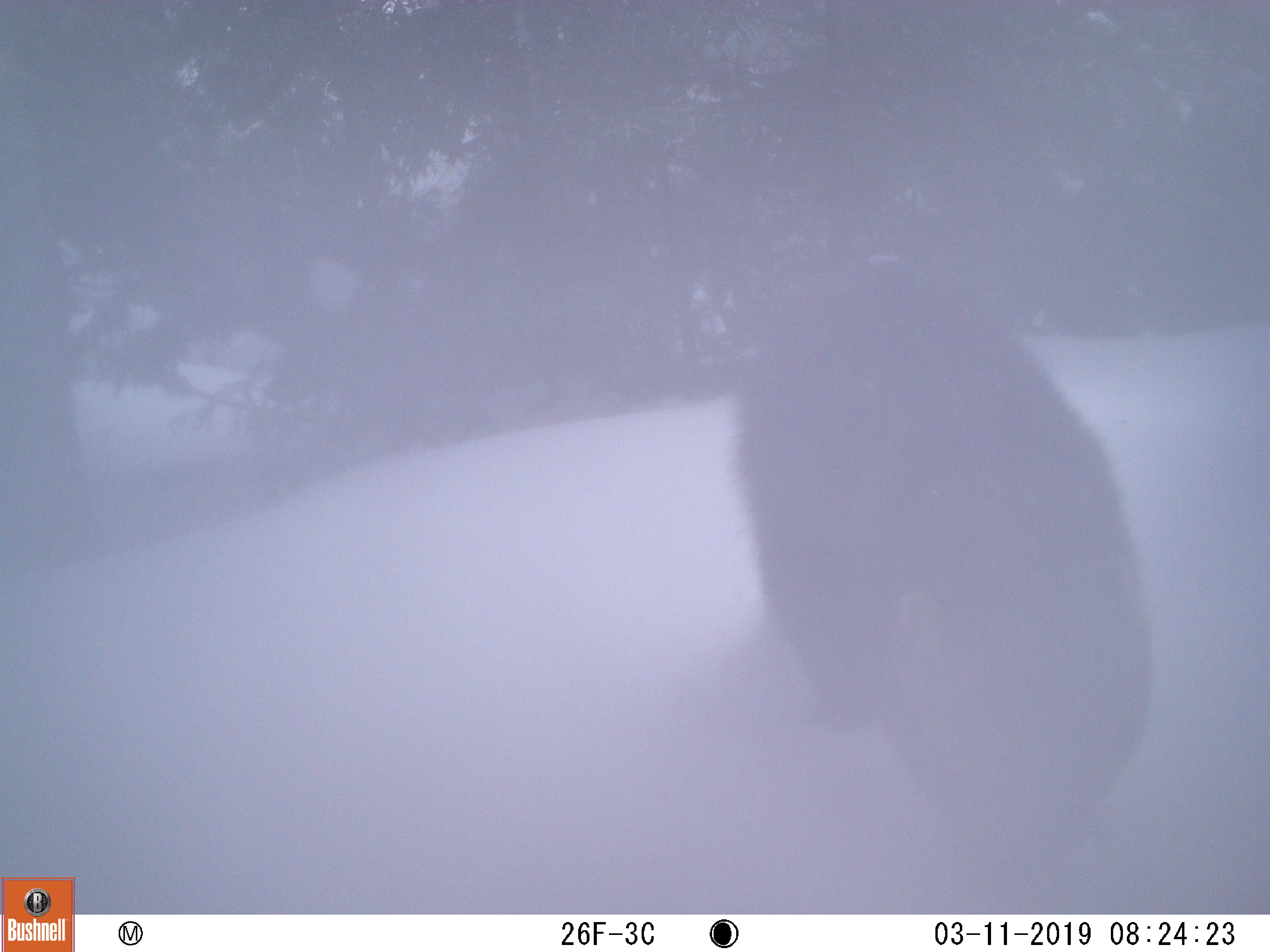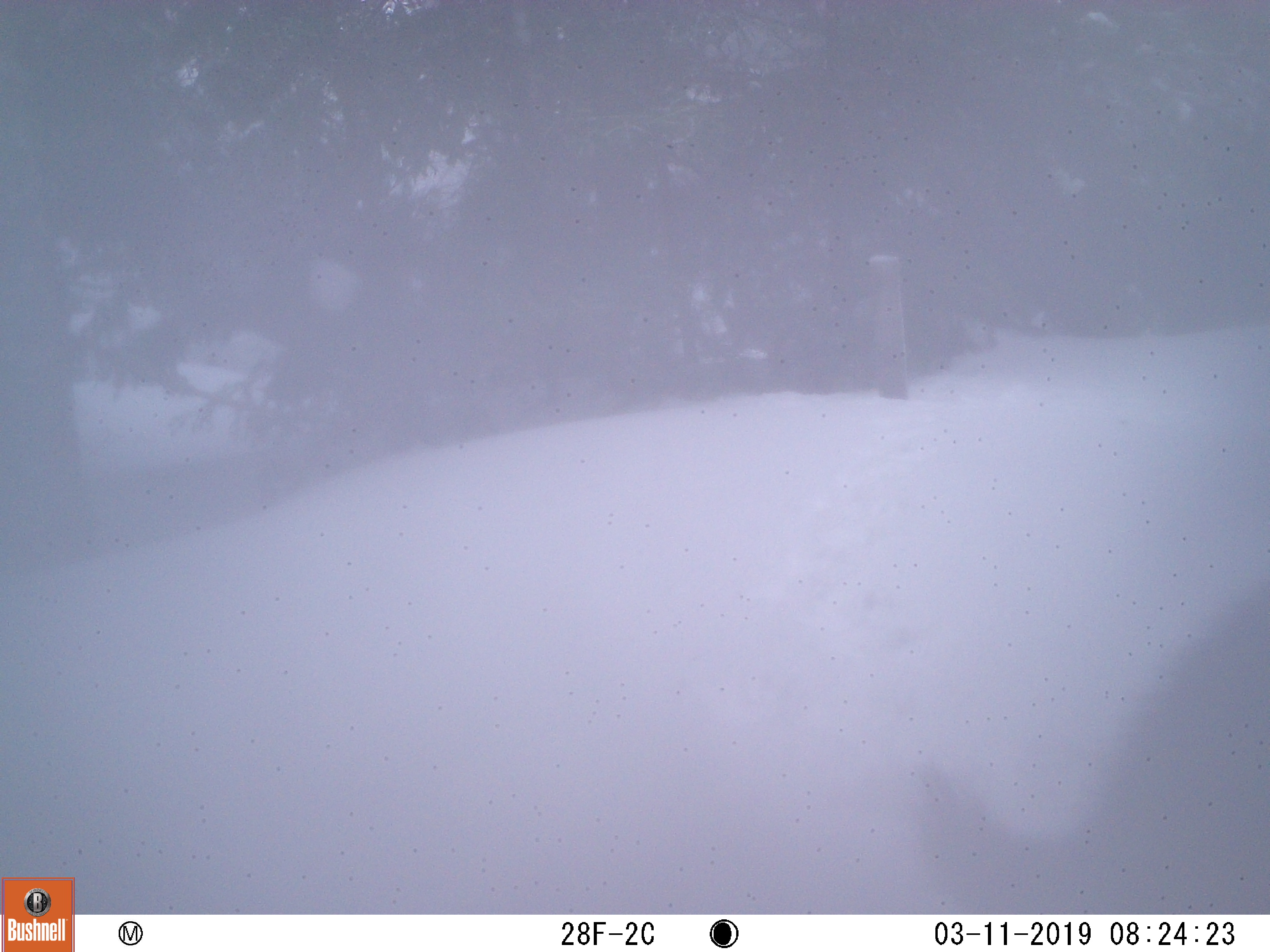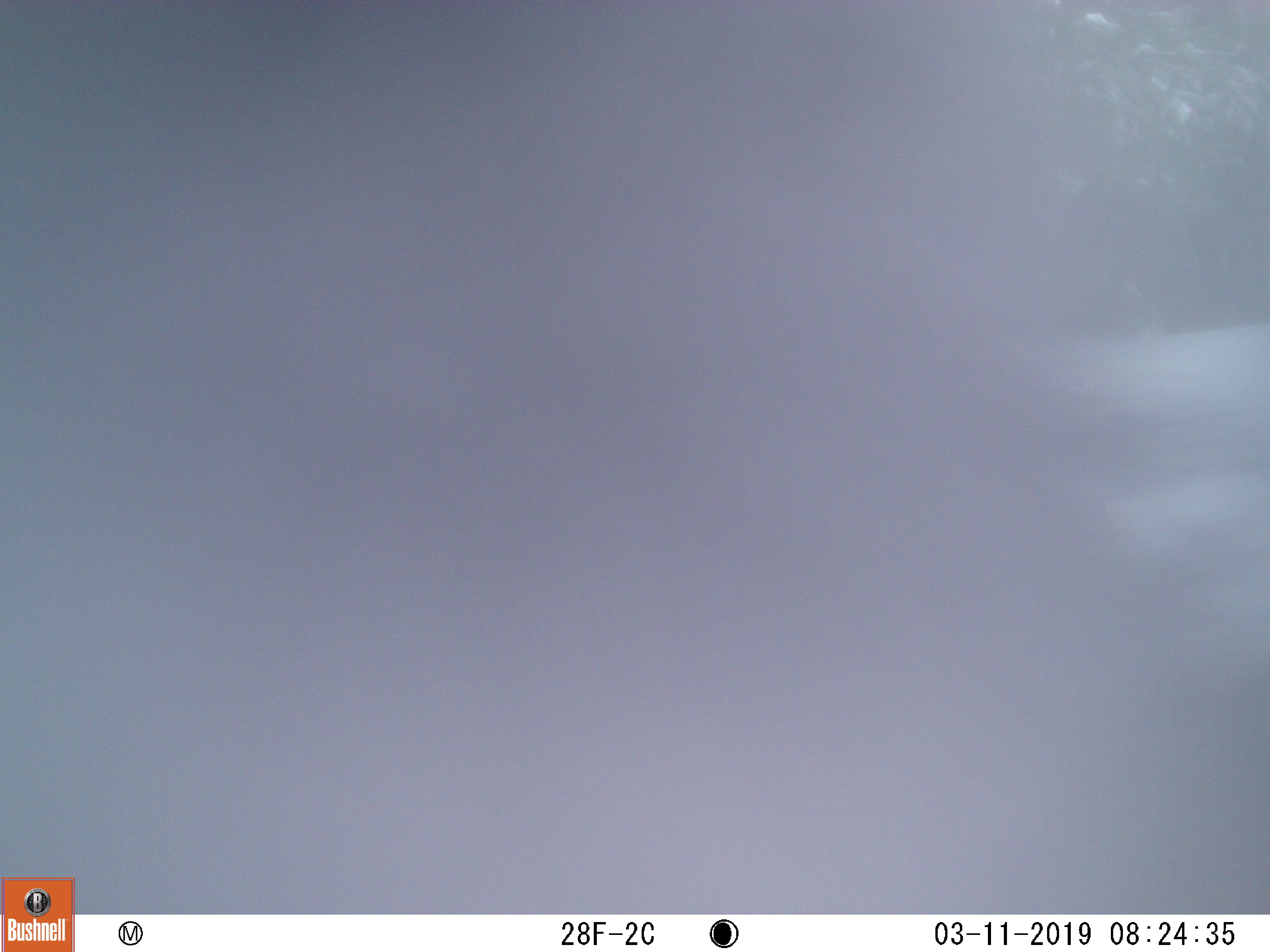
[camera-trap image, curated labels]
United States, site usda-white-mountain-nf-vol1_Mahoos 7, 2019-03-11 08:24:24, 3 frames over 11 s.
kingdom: Animalia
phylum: Chordata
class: Mammalia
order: Carnivora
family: Mustelidae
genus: Pekania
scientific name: Pekania pennanti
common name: fisher